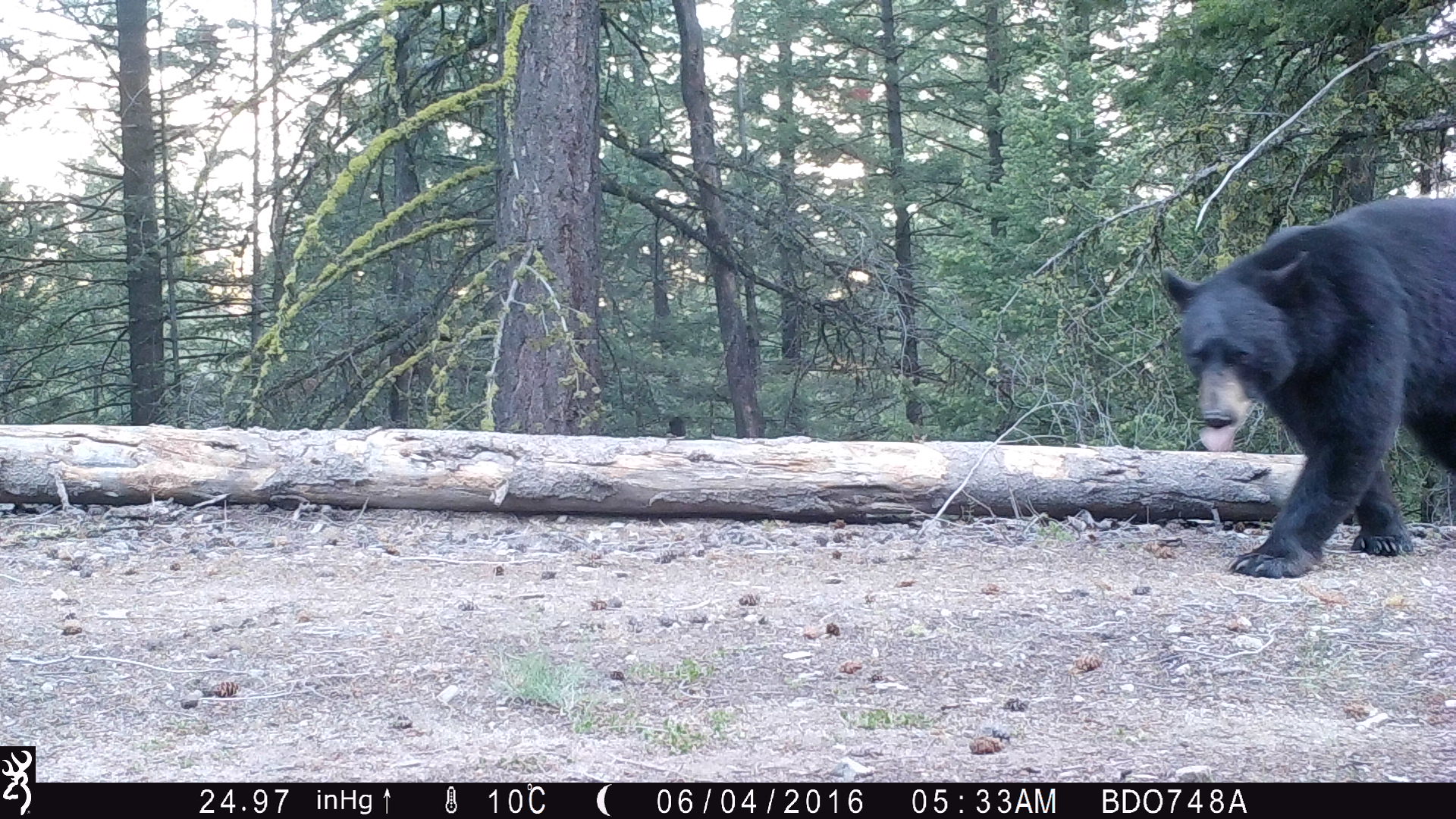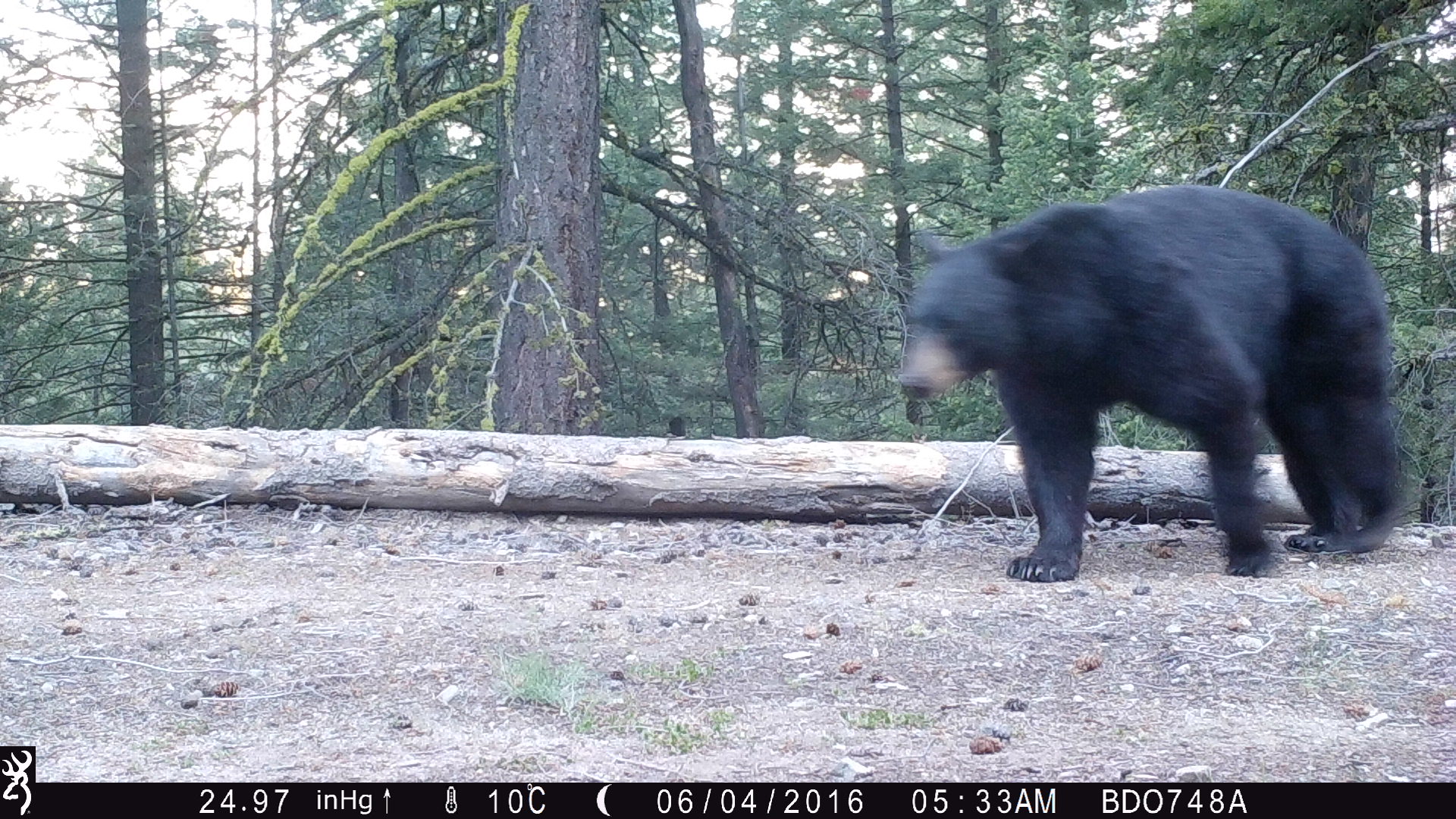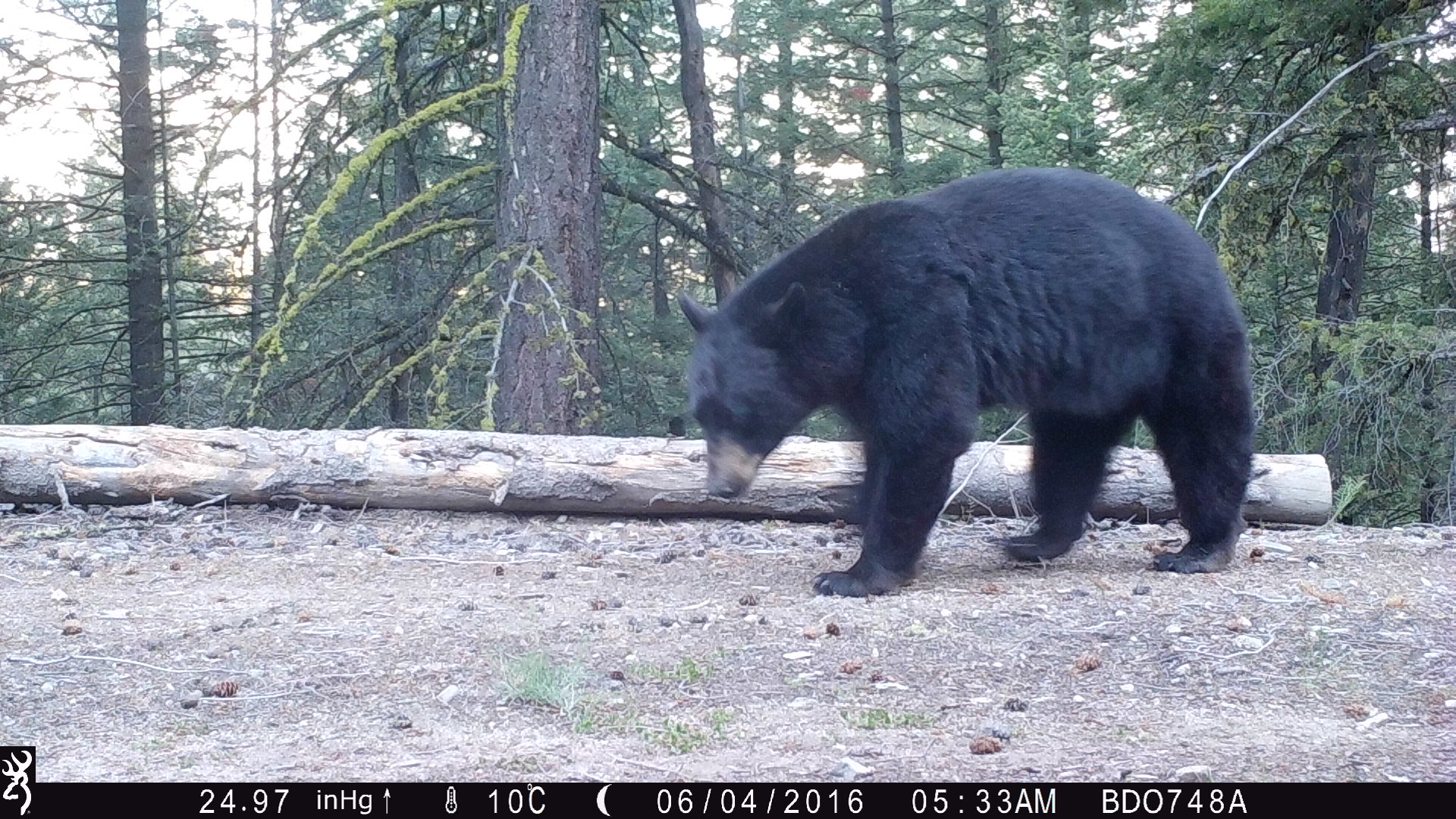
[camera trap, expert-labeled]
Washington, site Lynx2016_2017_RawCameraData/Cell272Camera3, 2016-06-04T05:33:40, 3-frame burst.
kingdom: Animalia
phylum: Chordata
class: Mammalia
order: Carnivora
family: Ursidae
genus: Ursus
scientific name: Ursus americanus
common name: american black bear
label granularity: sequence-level